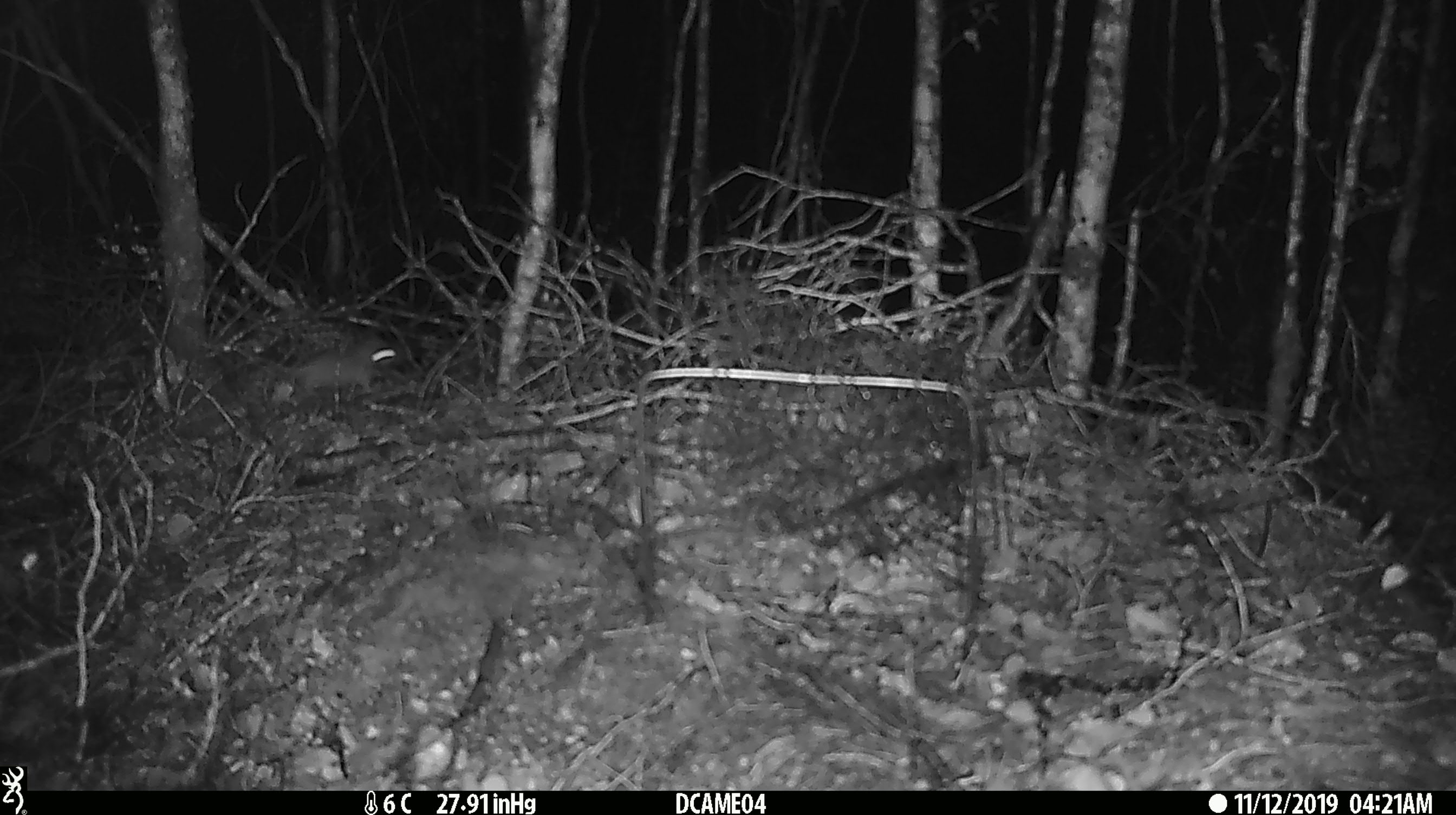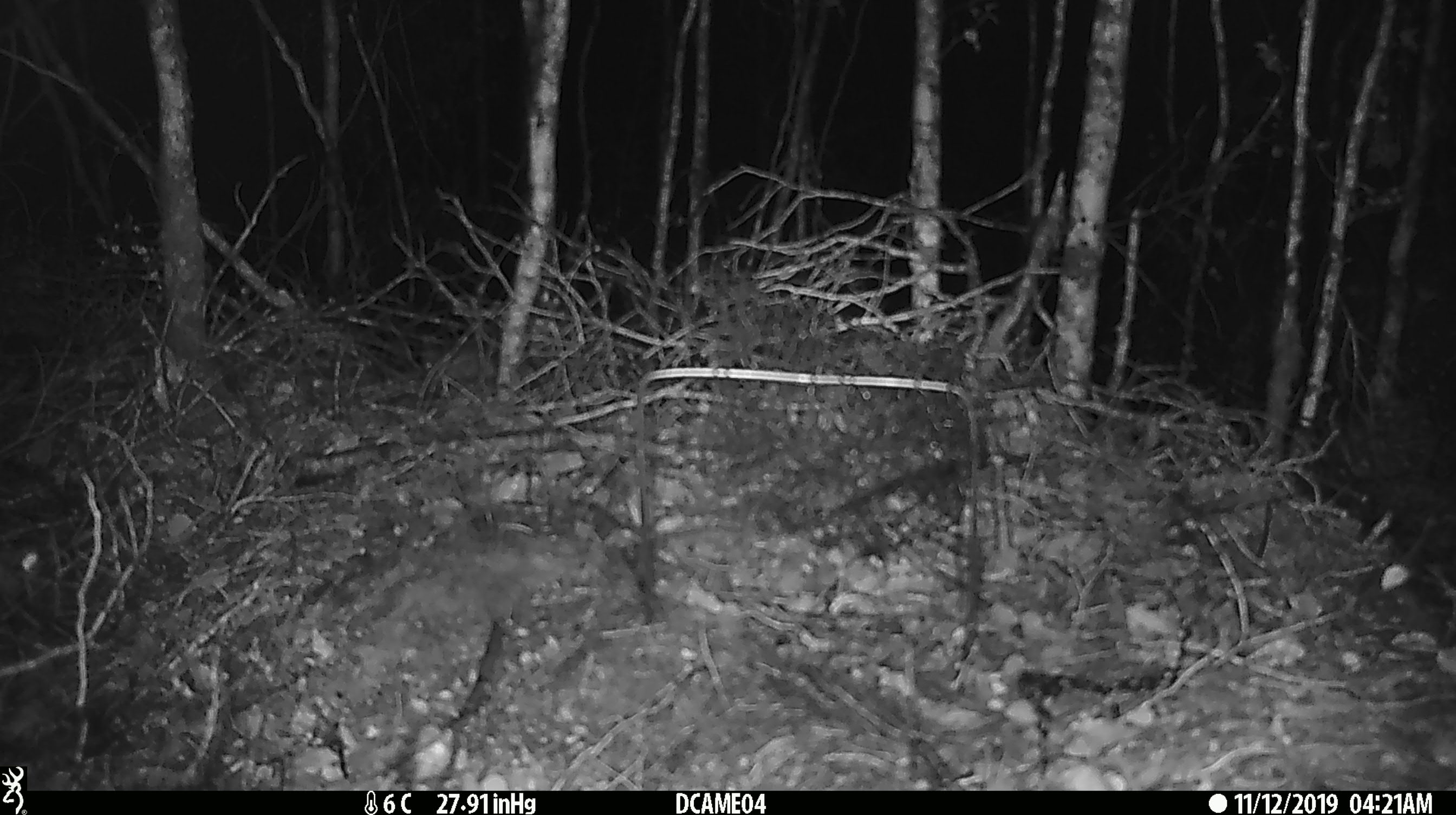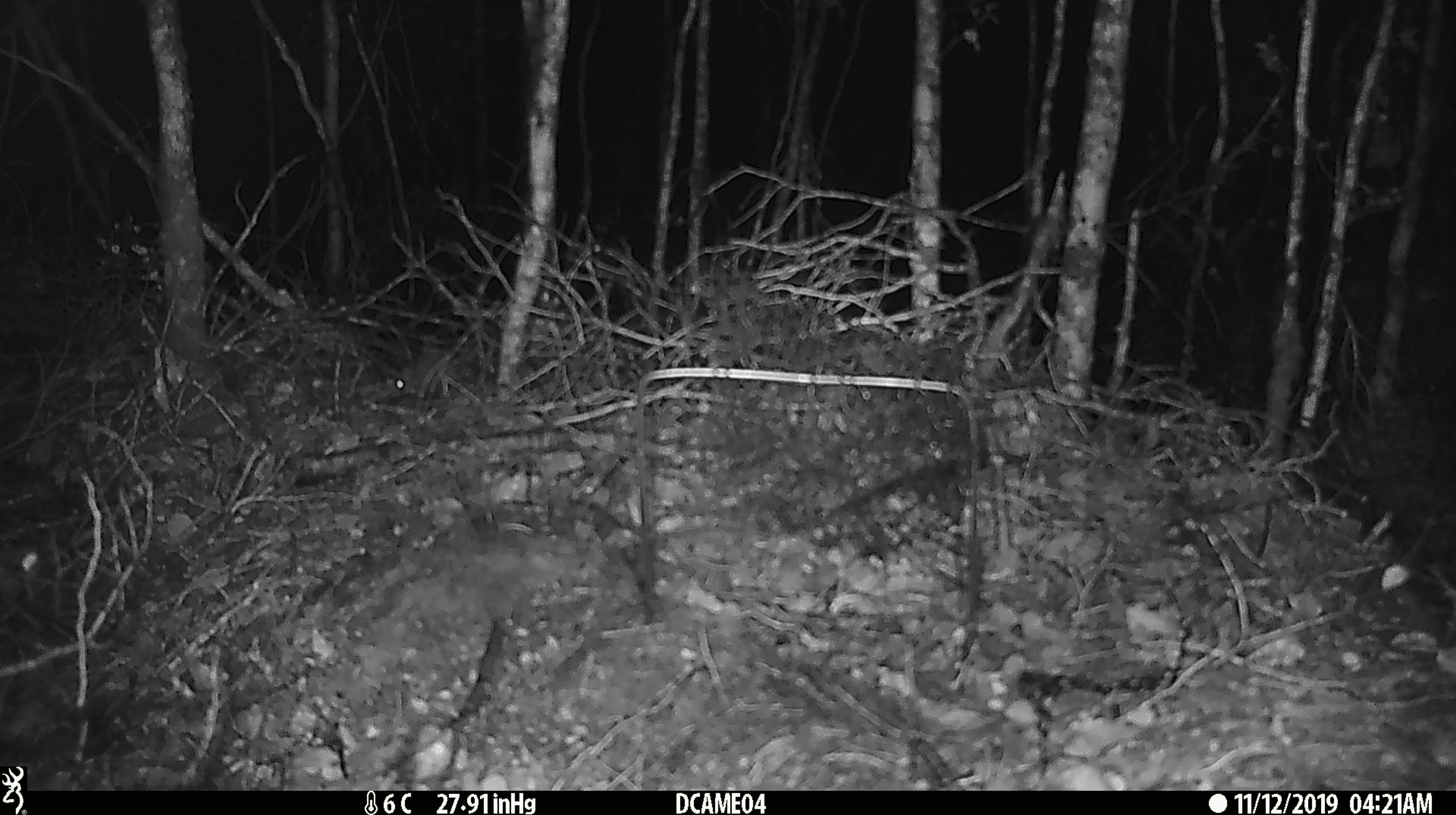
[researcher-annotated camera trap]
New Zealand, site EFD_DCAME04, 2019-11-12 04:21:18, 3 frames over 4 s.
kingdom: Animalia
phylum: Chordata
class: Mammalia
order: Rodentia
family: Muridae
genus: Mus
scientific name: Mus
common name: mouse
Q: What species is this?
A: Mouse (Mus).